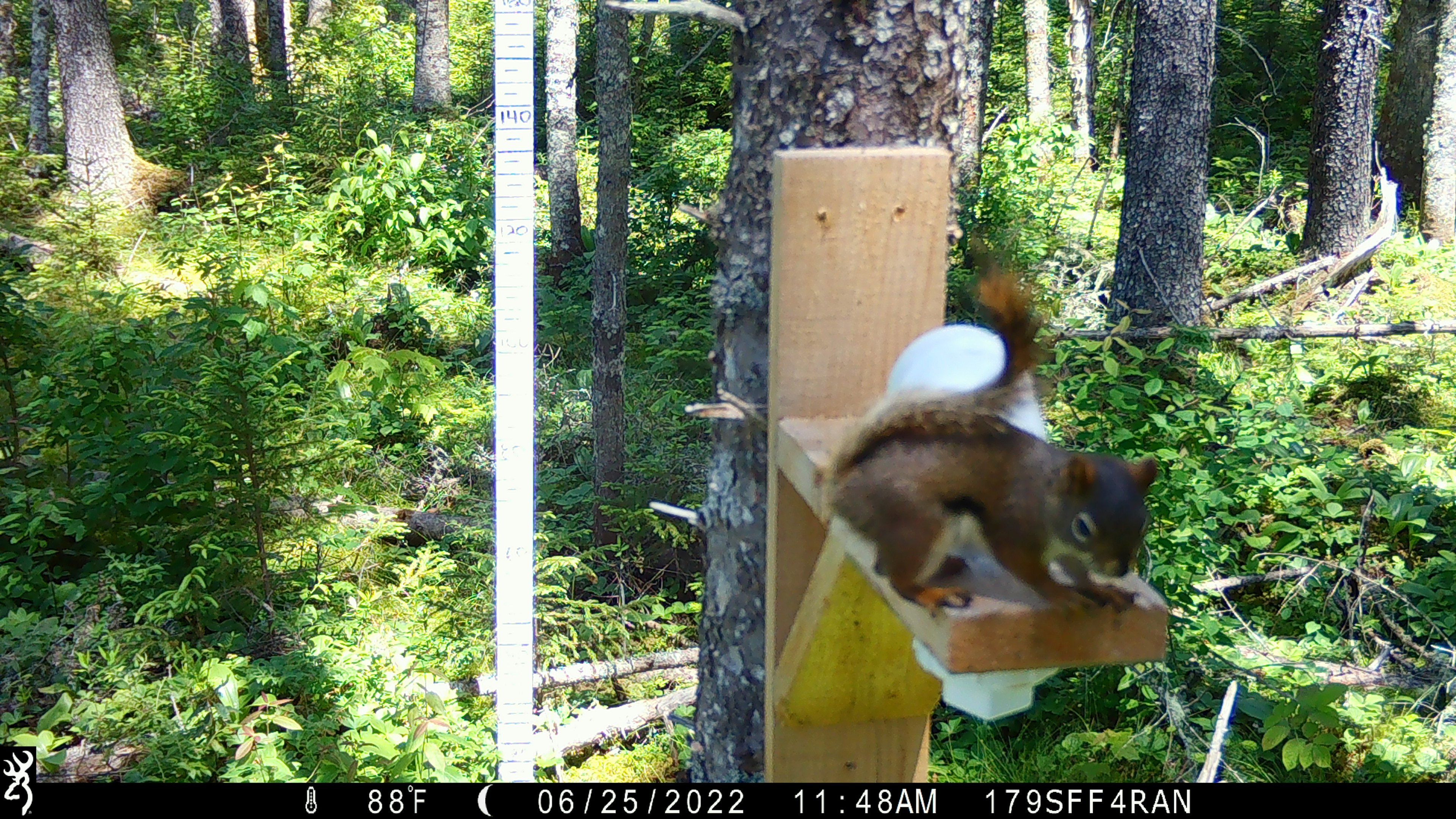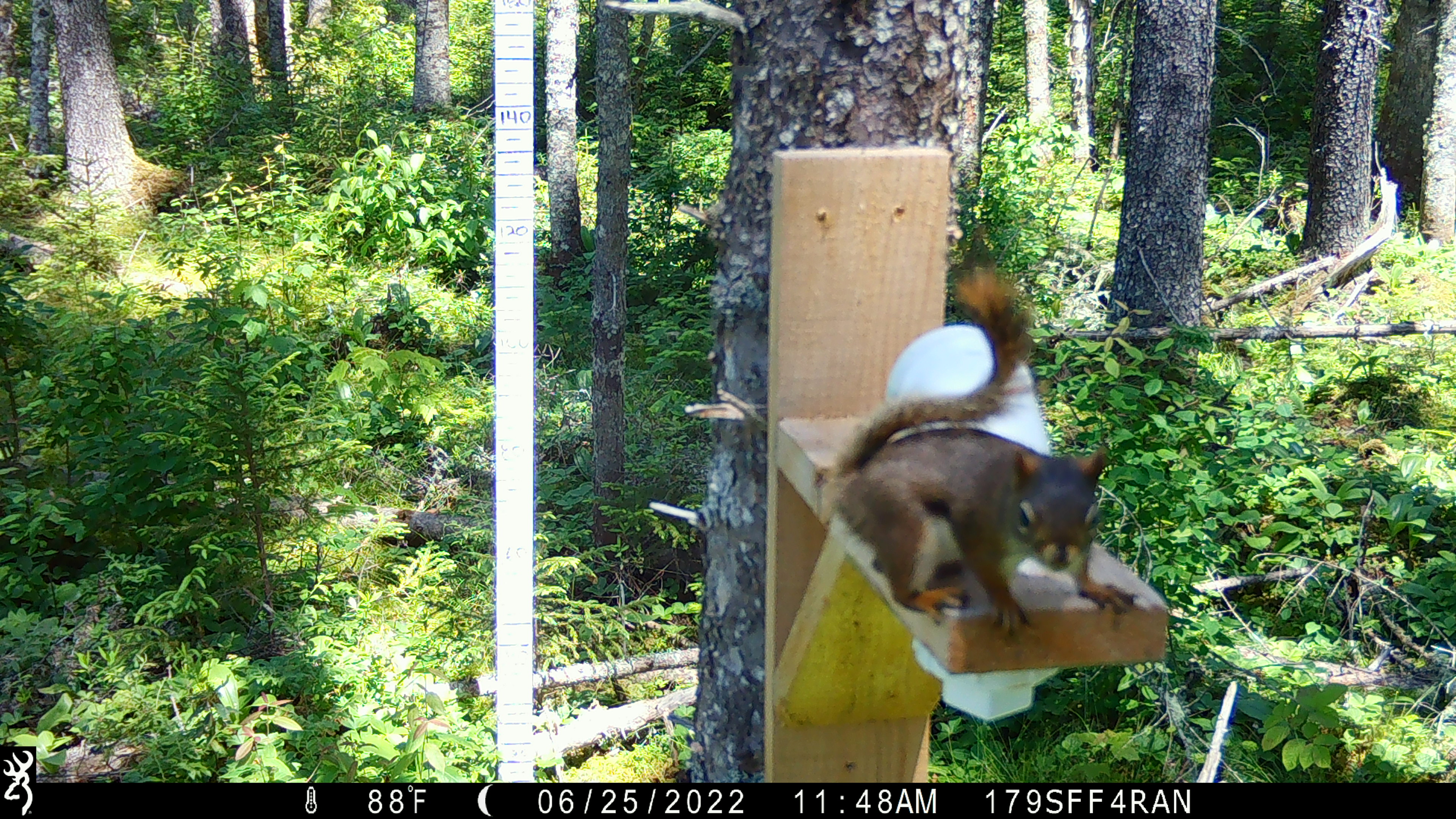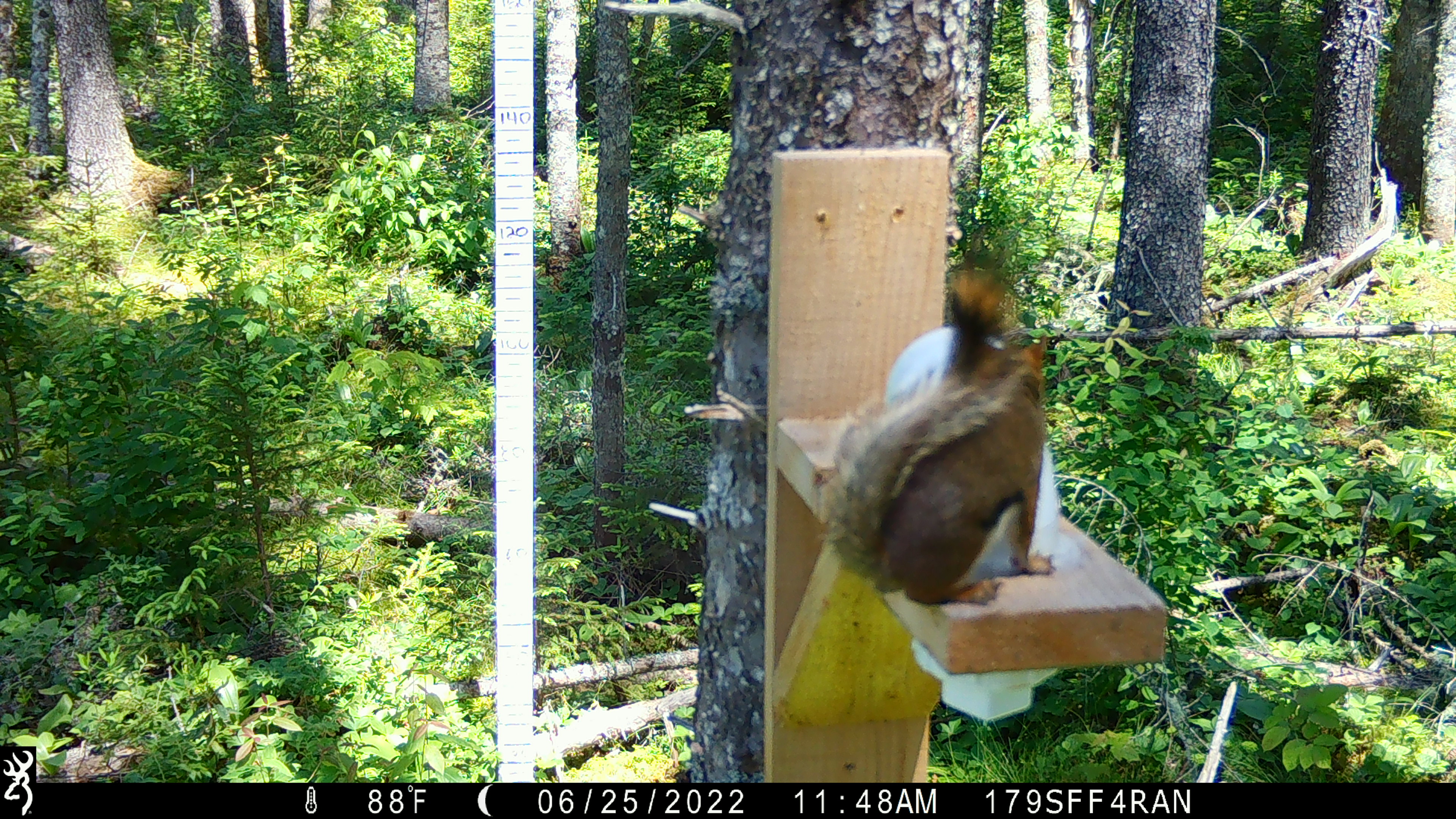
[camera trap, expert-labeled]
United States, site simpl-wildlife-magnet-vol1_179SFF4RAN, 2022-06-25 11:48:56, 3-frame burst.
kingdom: Animalia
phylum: Chordata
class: Mammalia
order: Rodentia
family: Sciuridae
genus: Tamiasciurus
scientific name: Tamiasciurus hudsonicus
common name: red squirrel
Red squirrel (Tamiasciurus hudsonicus).